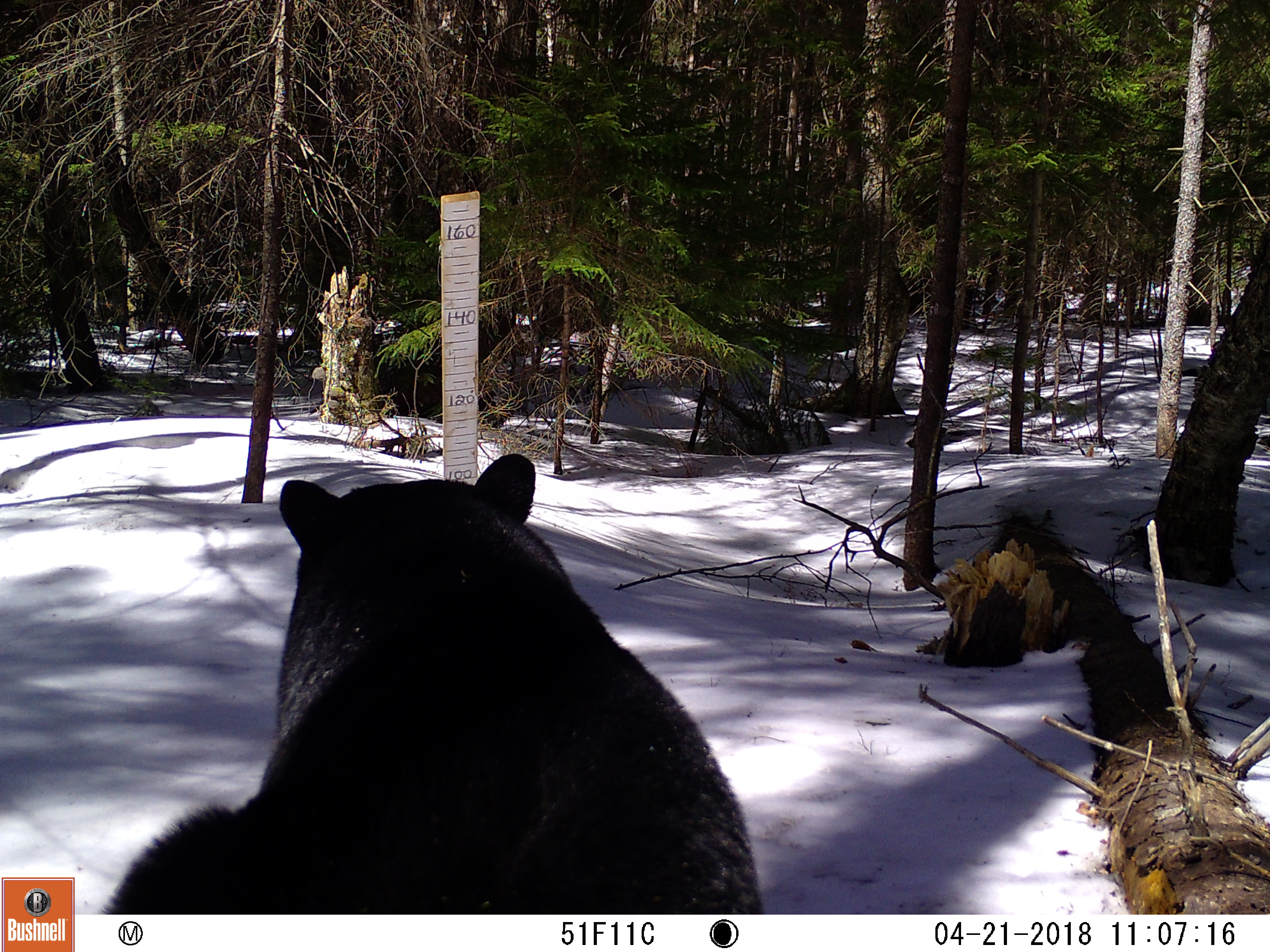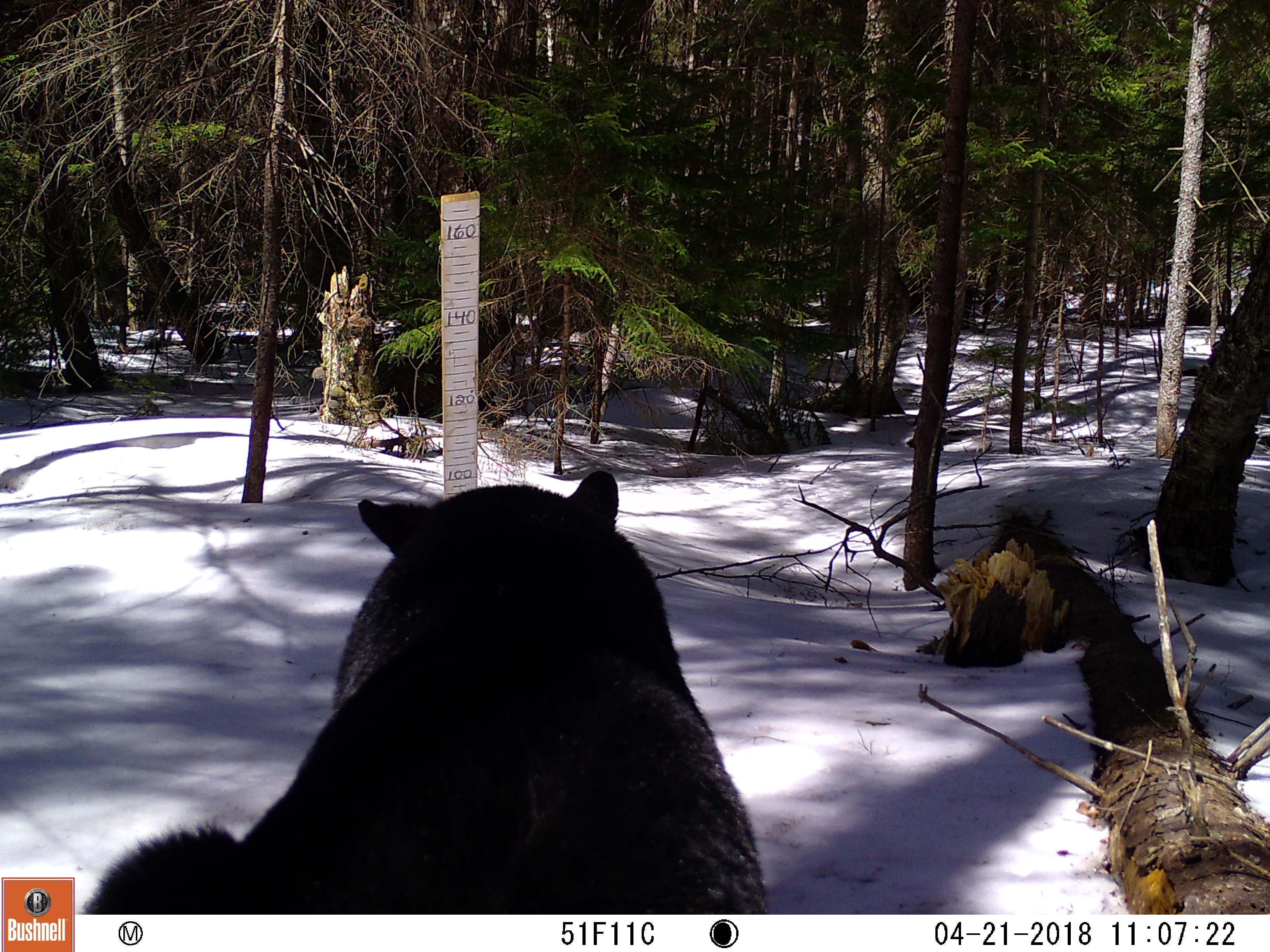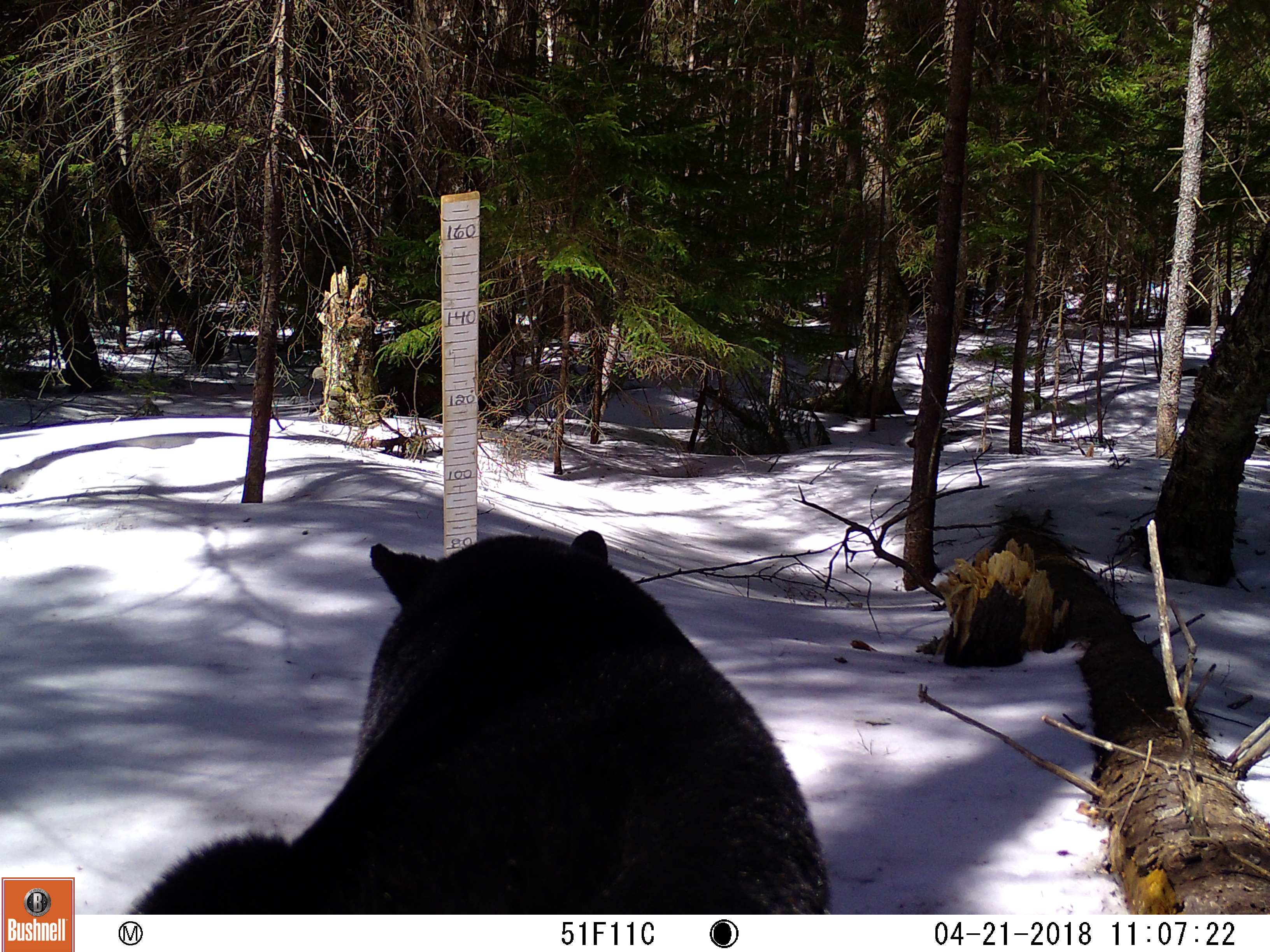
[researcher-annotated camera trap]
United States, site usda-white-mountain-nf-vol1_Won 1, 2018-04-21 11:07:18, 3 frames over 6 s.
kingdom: Animalia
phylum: Chordata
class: Mammalia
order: Carnivora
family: Ursidae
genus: Ursus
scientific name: Ursus americanus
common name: black bear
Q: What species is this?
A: Black bear (Ursus americanus).